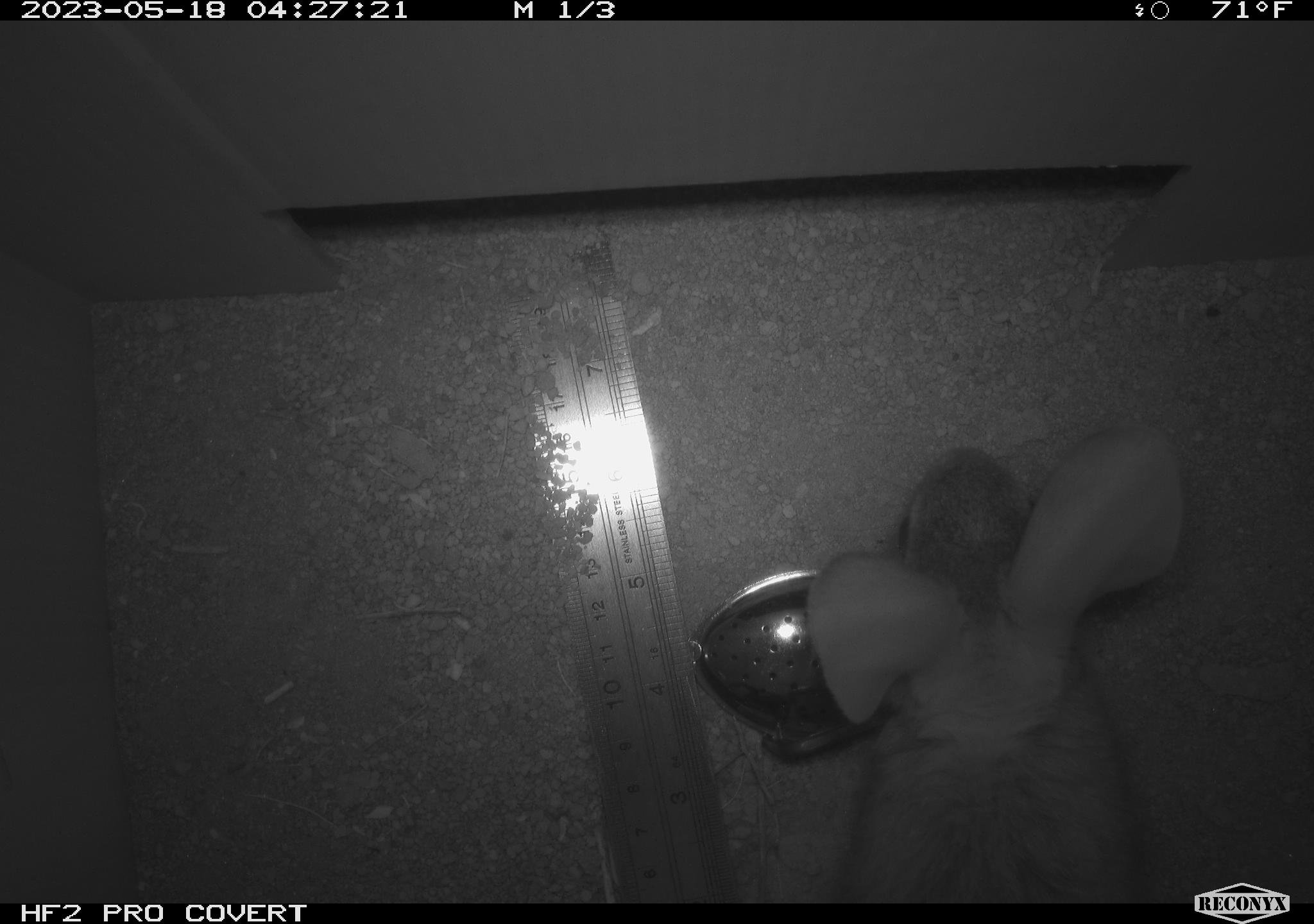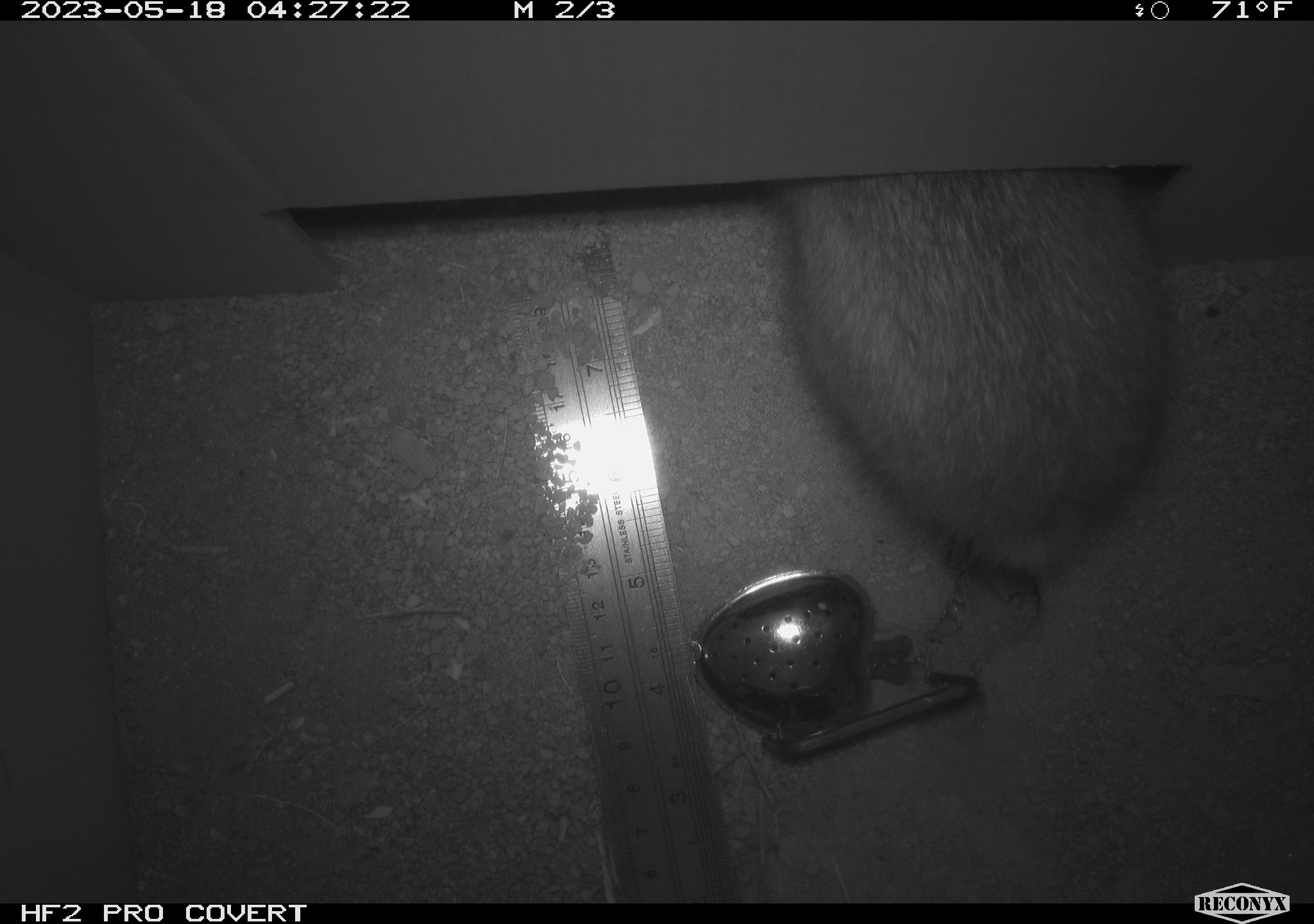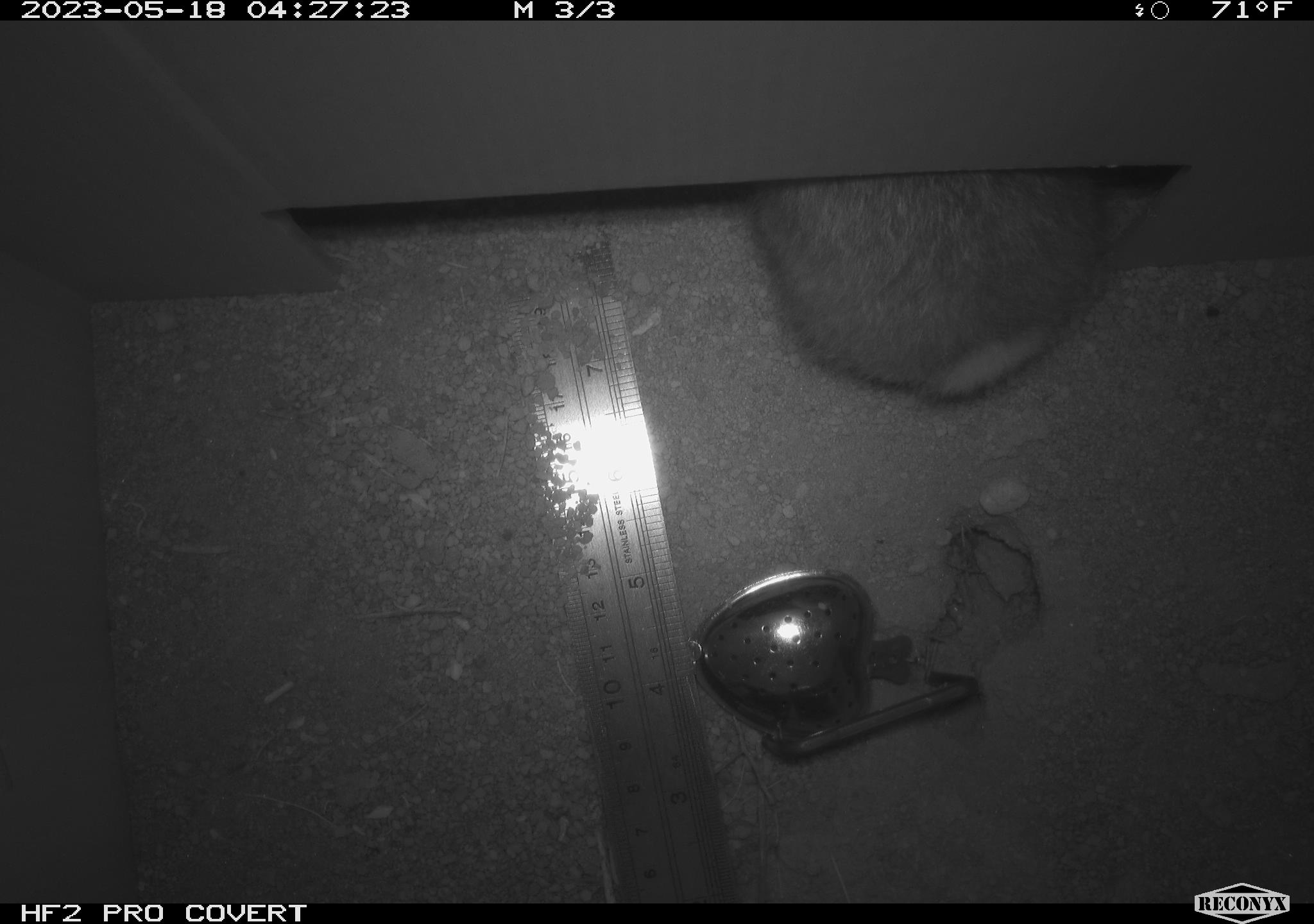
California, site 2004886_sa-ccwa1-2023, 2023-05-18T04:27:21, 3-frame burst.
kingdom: Animalia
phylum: Chordata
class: Mammalia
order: Lagomorpha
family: Leporidae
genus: Sylvilagus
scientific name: Sylvilagus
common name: cottontail rabbits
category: sylvilagus species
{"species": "sylvilagus species (cottontail rabbits) (Sylvilagus)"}